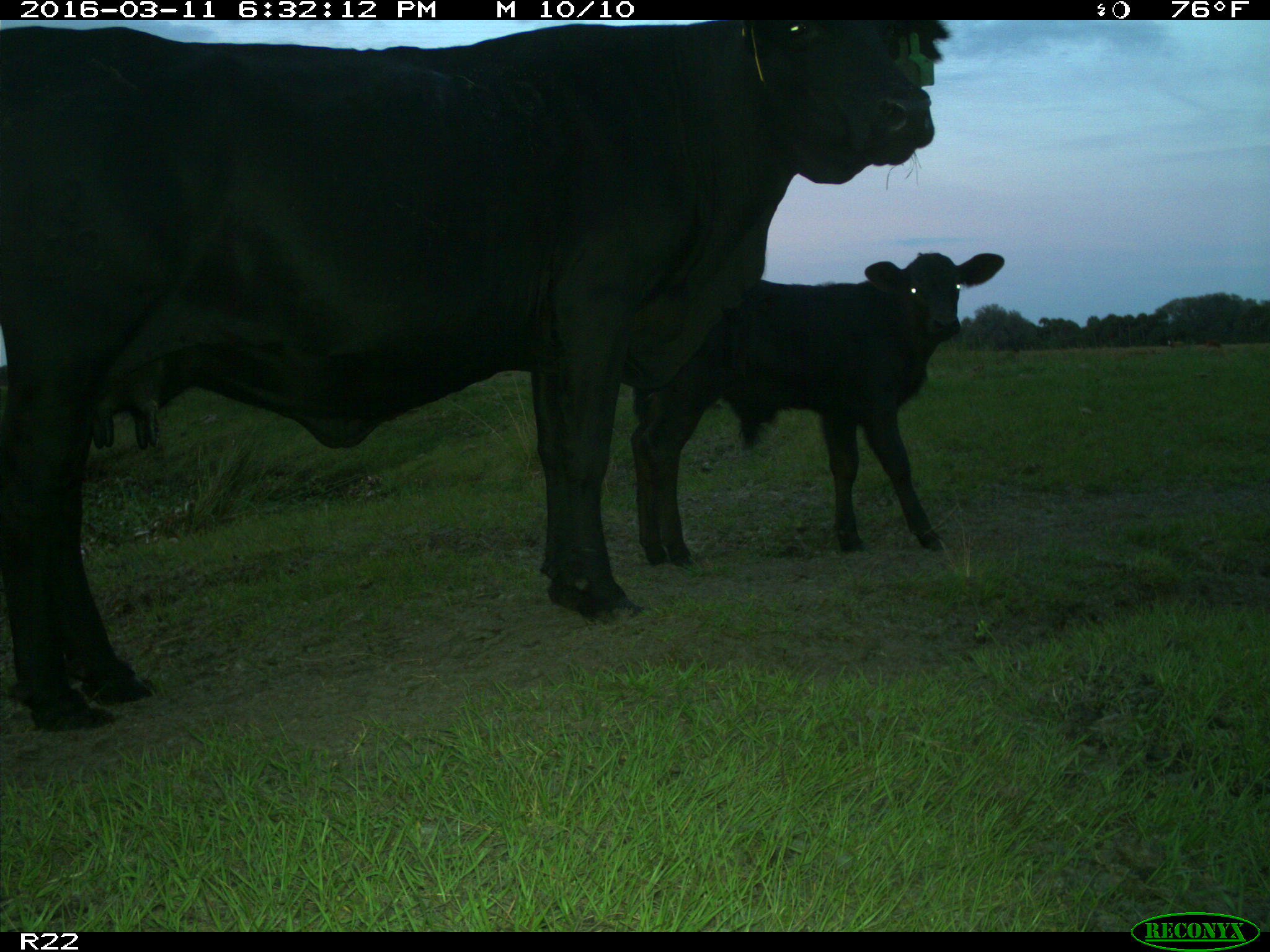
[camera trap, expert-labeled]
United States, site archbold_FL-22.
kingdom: Animalia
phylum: Chordata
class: Mammalia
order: Artiodactyla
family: Bovidae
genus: Bos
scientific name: Bos taurus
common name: domestic cow